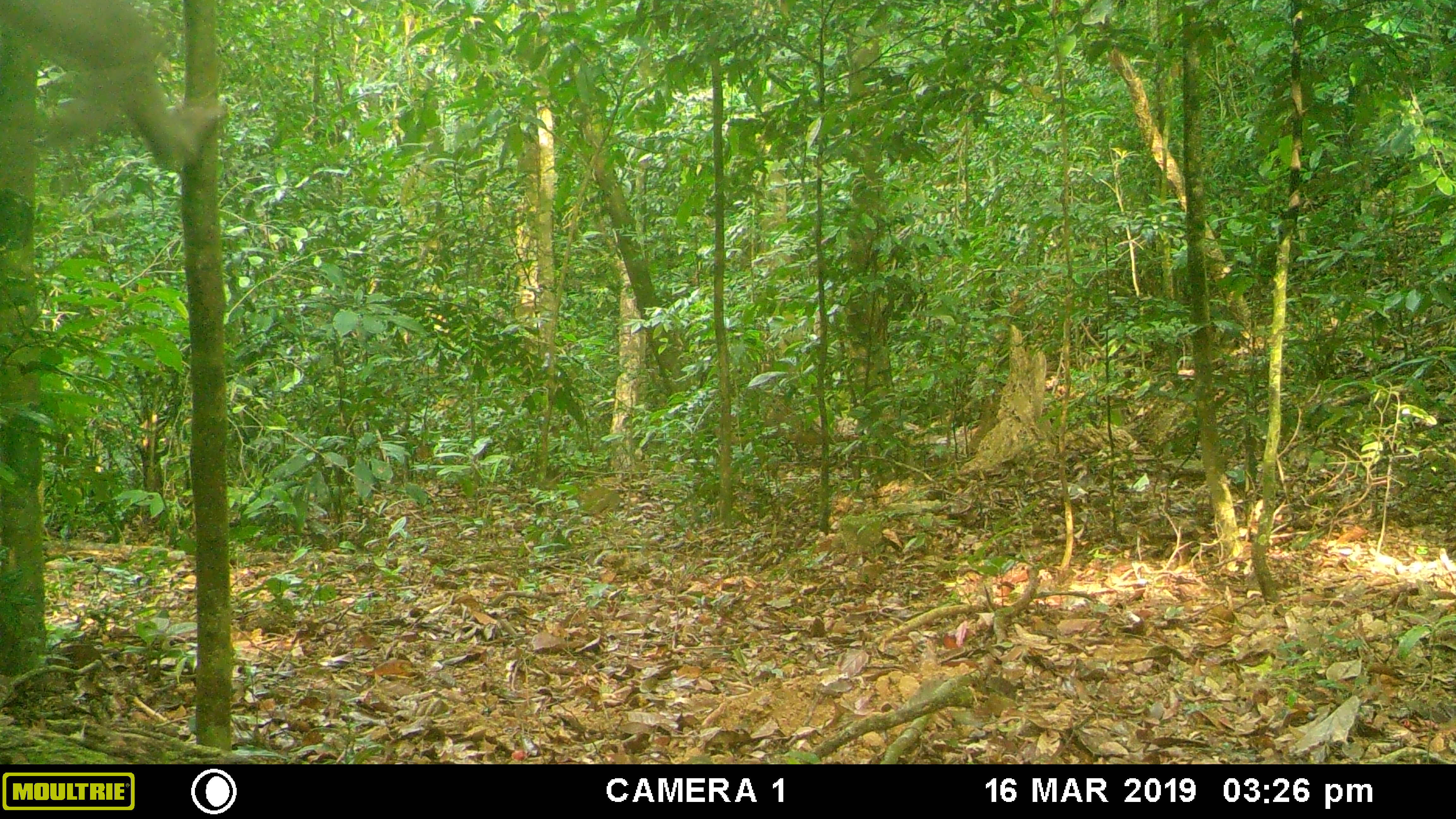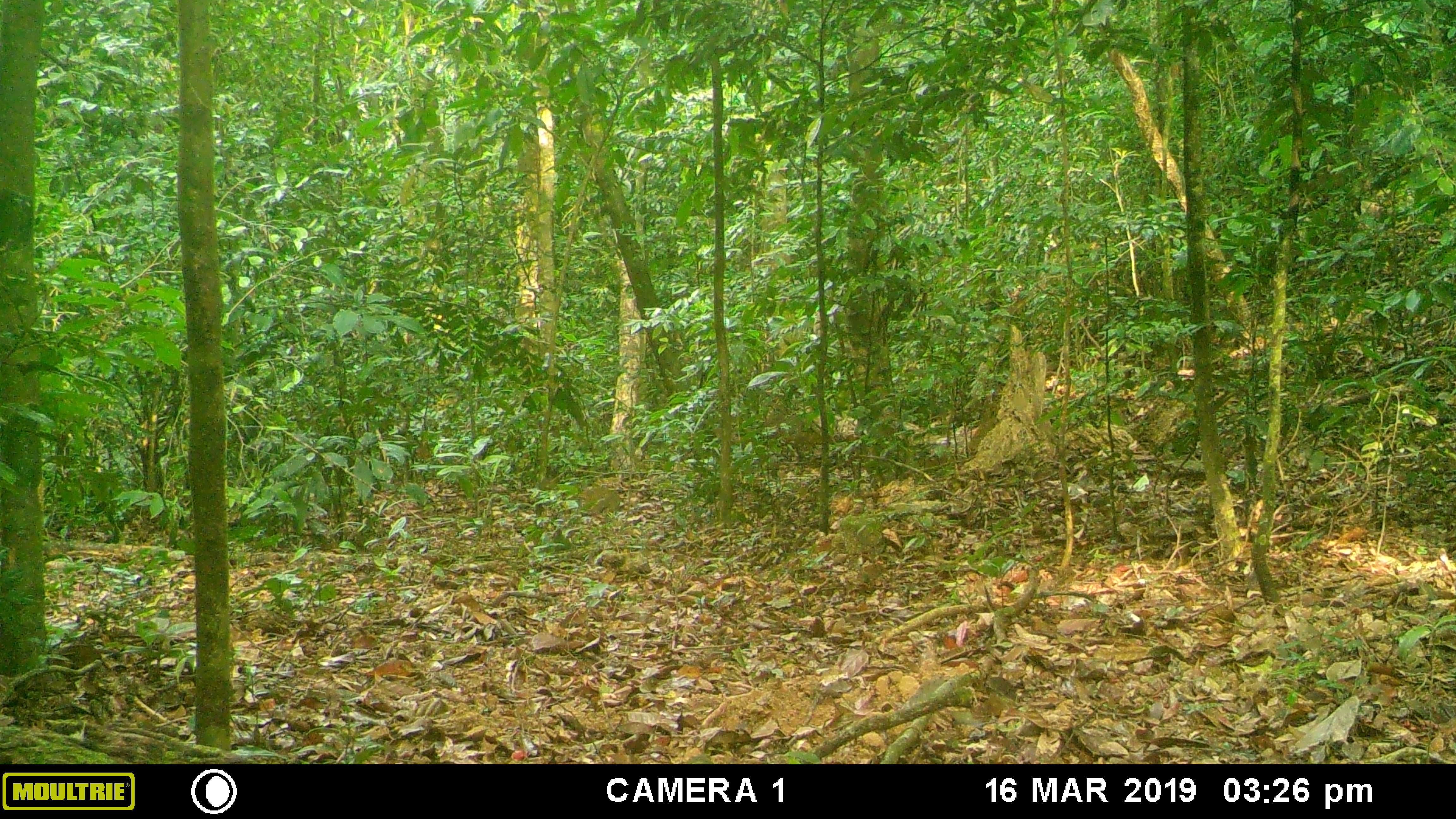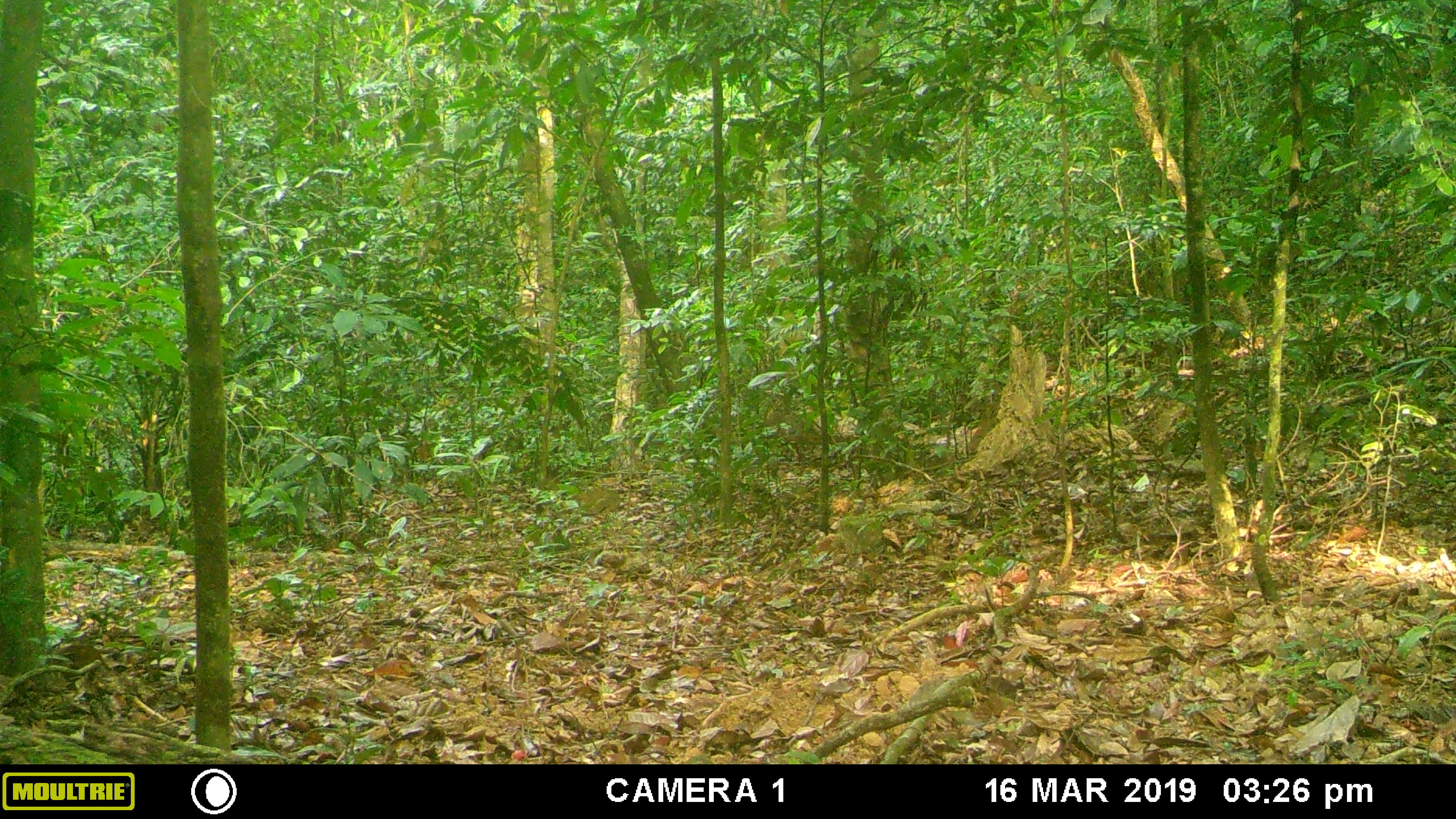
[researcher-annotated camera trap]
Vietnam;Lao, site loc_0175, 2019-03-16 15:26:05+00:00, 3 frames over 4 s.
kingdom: Animalia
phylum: Chordata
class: Mammalia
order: Primates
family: Cercopithecidae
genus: Macaca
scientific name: Macaca nemestrina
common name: pig-tailed macaque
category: pig tailed macaque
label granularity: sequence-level